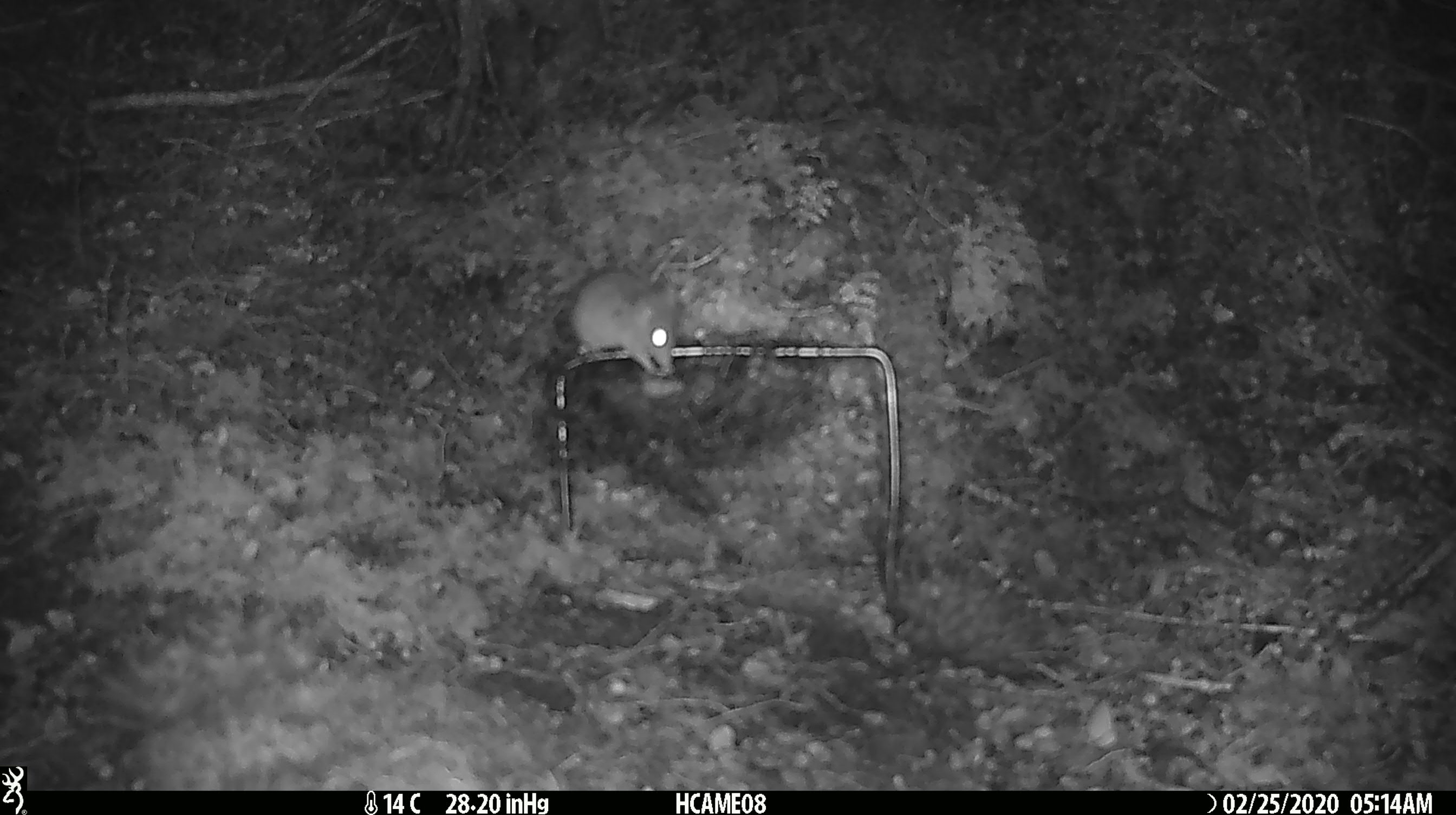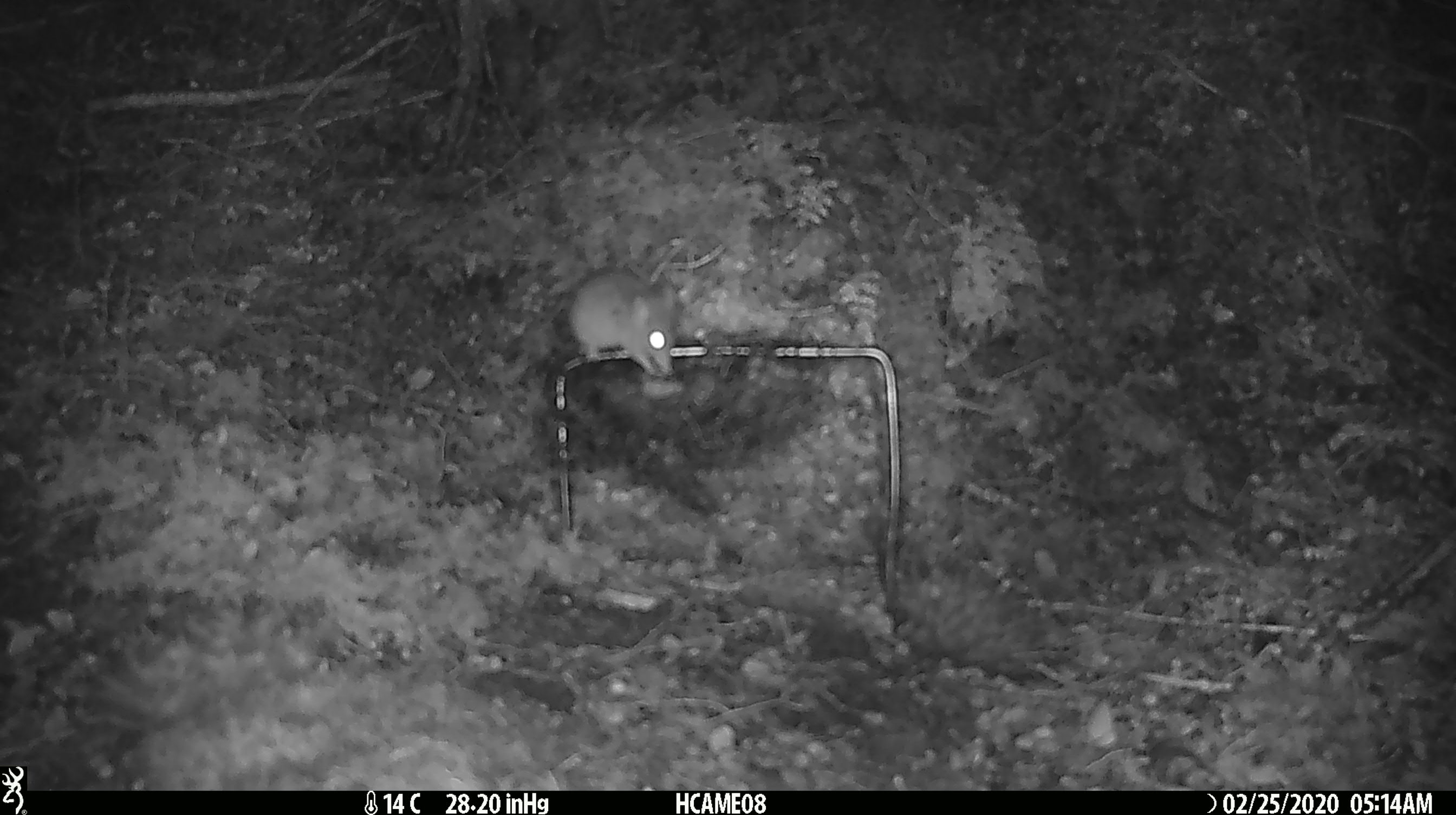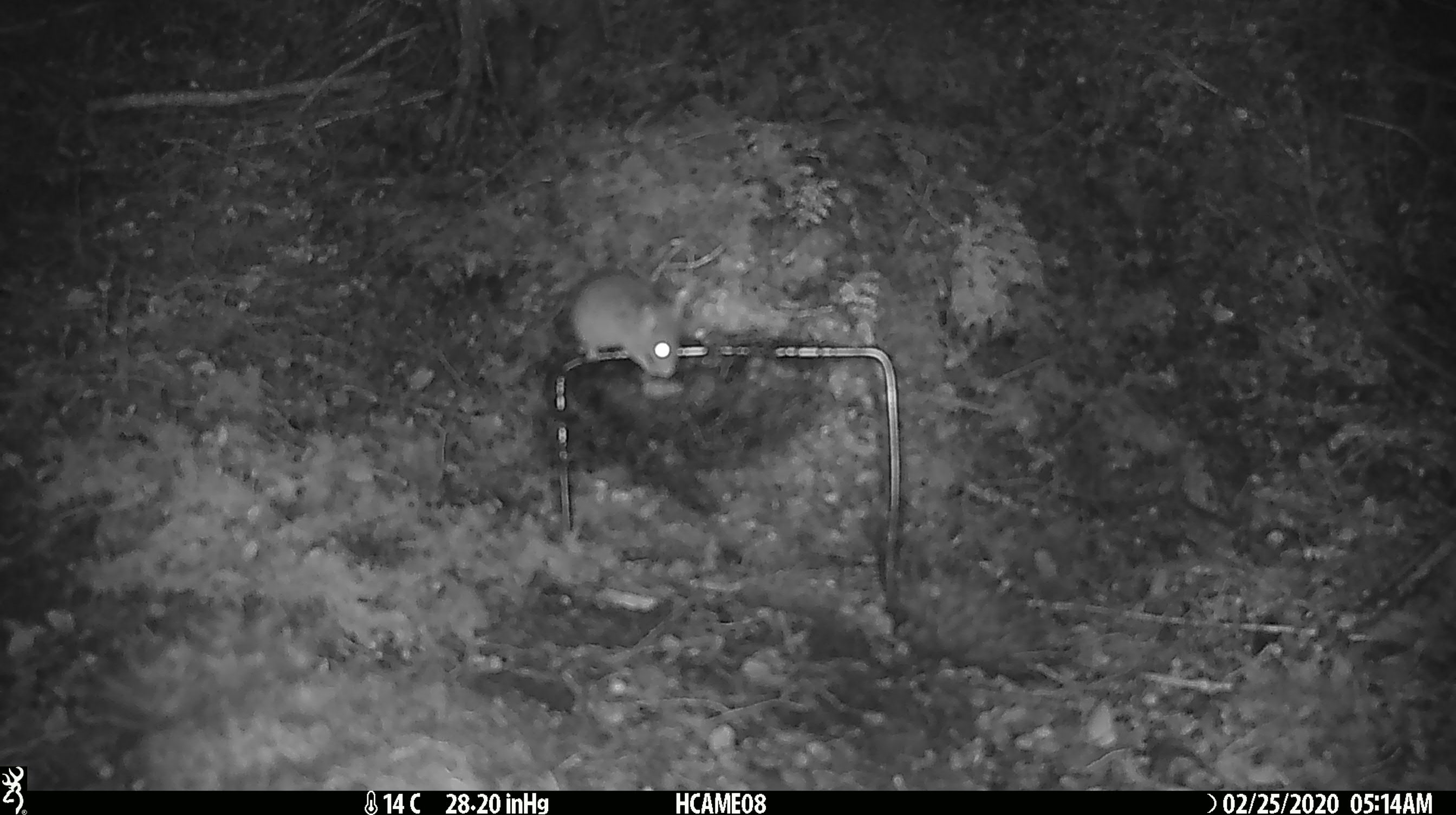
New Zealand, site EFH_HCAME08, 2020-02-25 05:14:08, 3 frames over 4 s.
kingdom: Animalia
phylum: Chordata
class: Mammalia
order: Rodentia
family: Muridae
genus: Mus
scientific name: Mus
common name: mouse